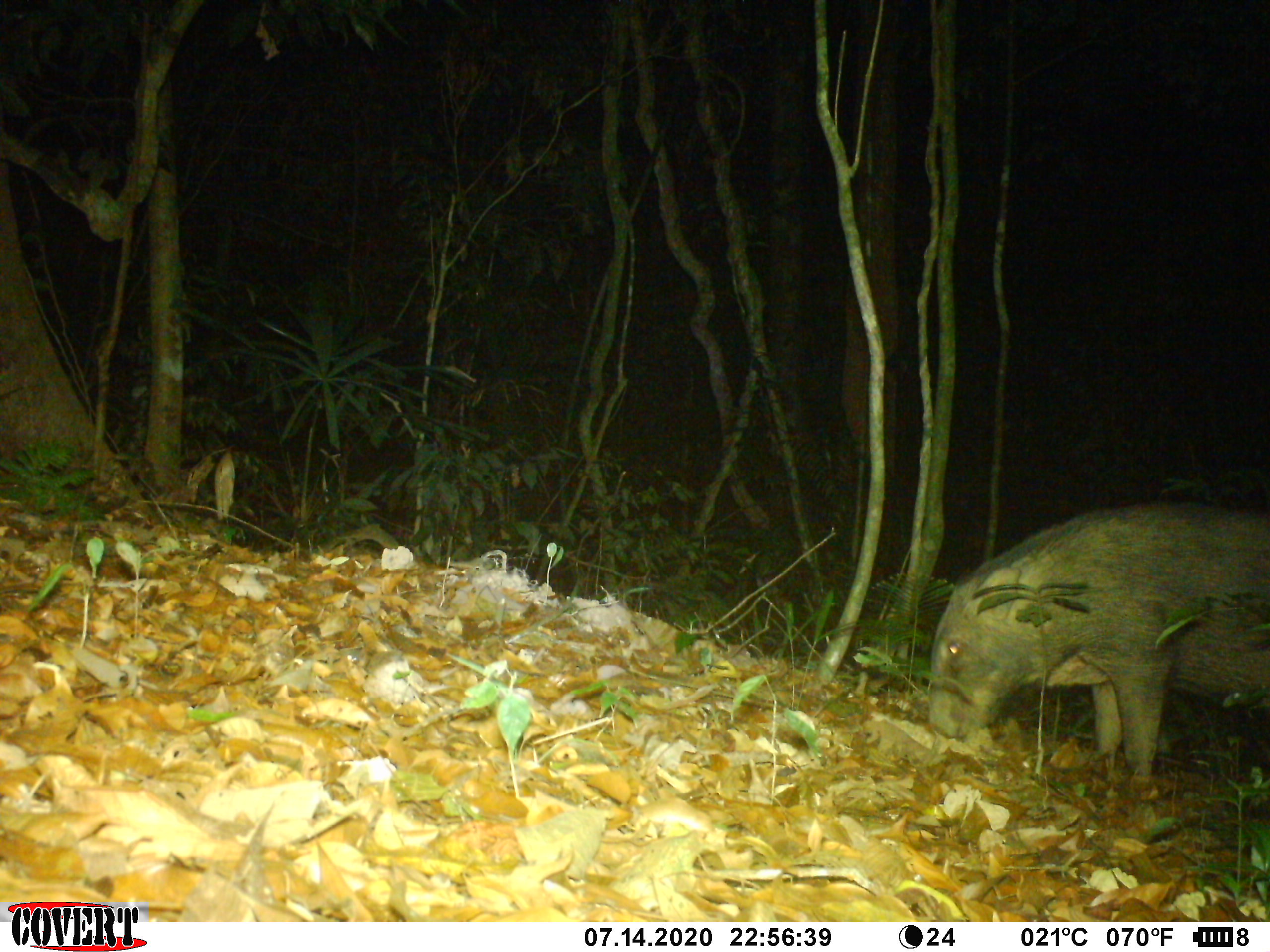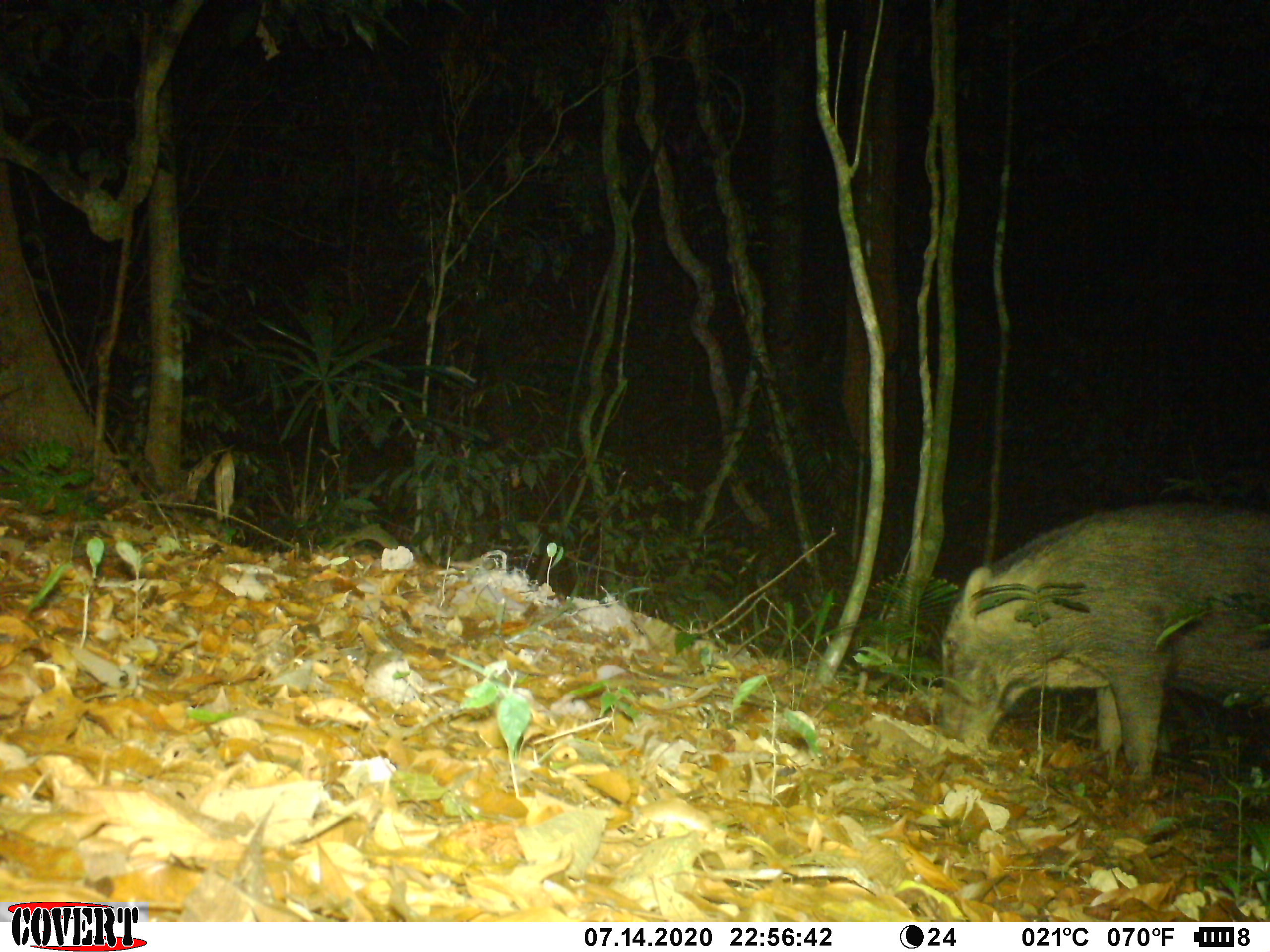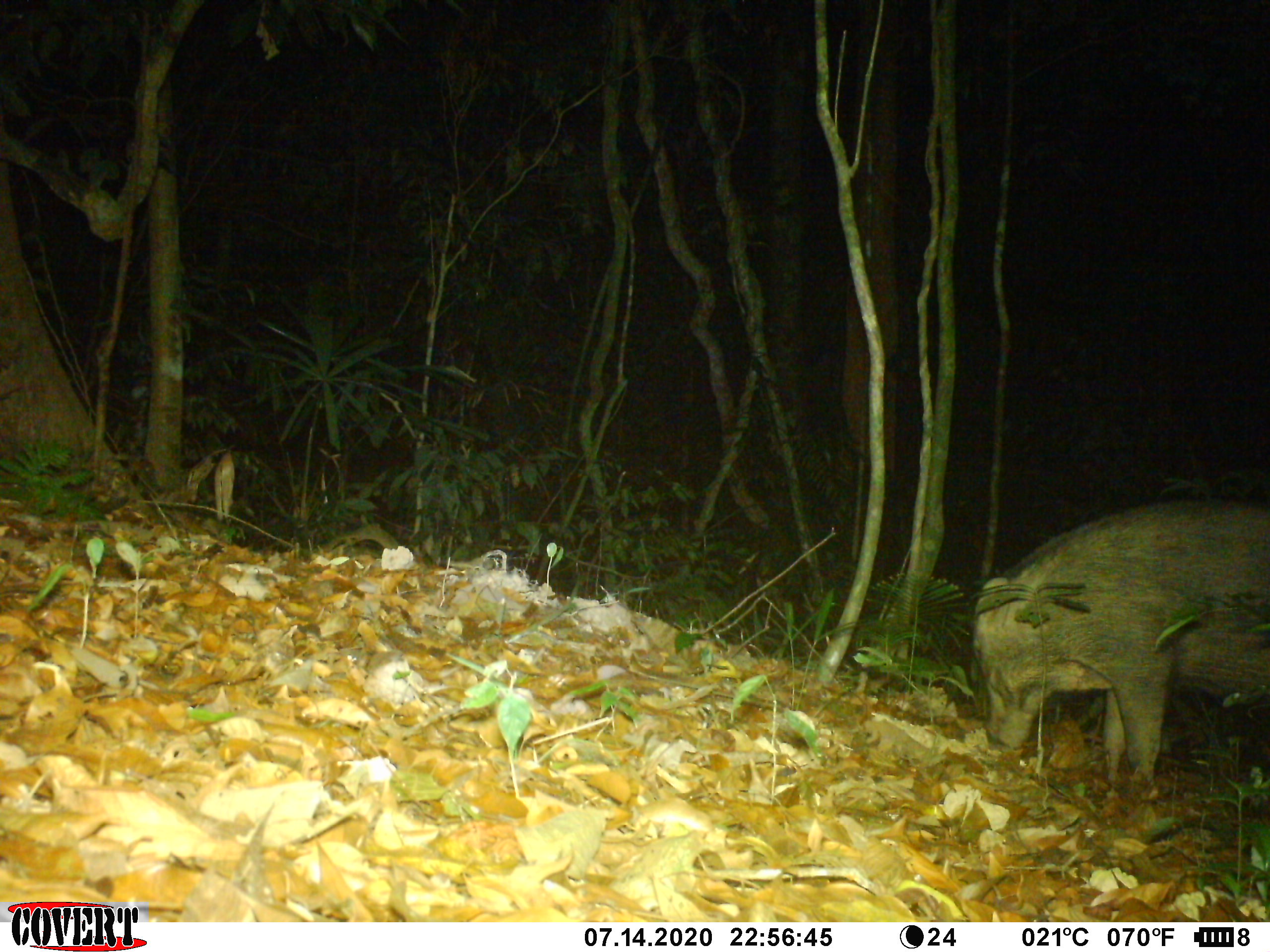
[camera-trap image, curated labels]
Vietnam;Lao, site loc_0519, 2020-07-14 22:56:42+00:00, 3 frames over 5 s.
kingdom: Animalia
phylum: Chordata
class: Mammalia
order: Artiodactyla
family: Suidae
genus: Sus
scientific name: Sus scrofa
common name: eurasian wild pig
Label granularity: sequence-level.